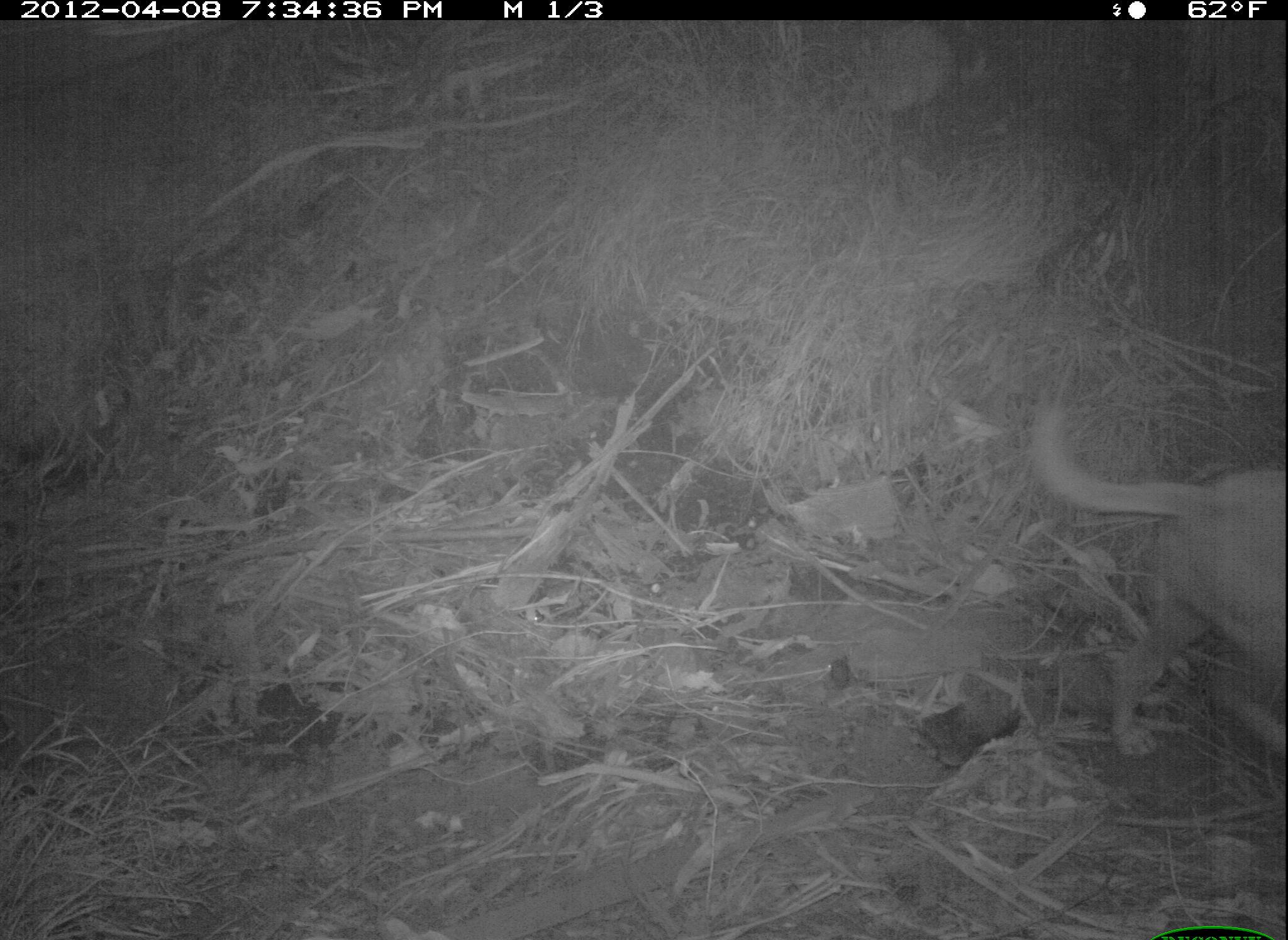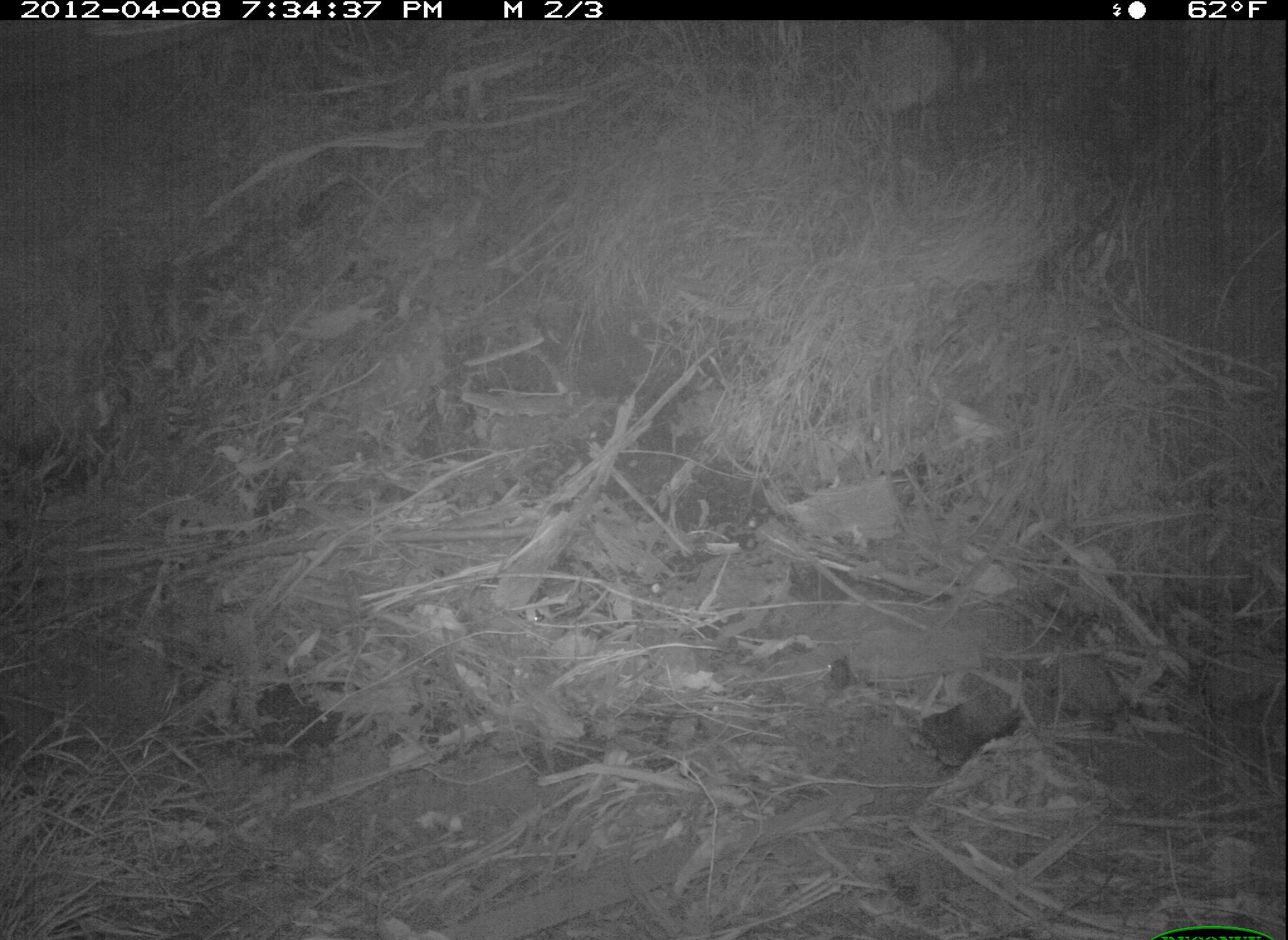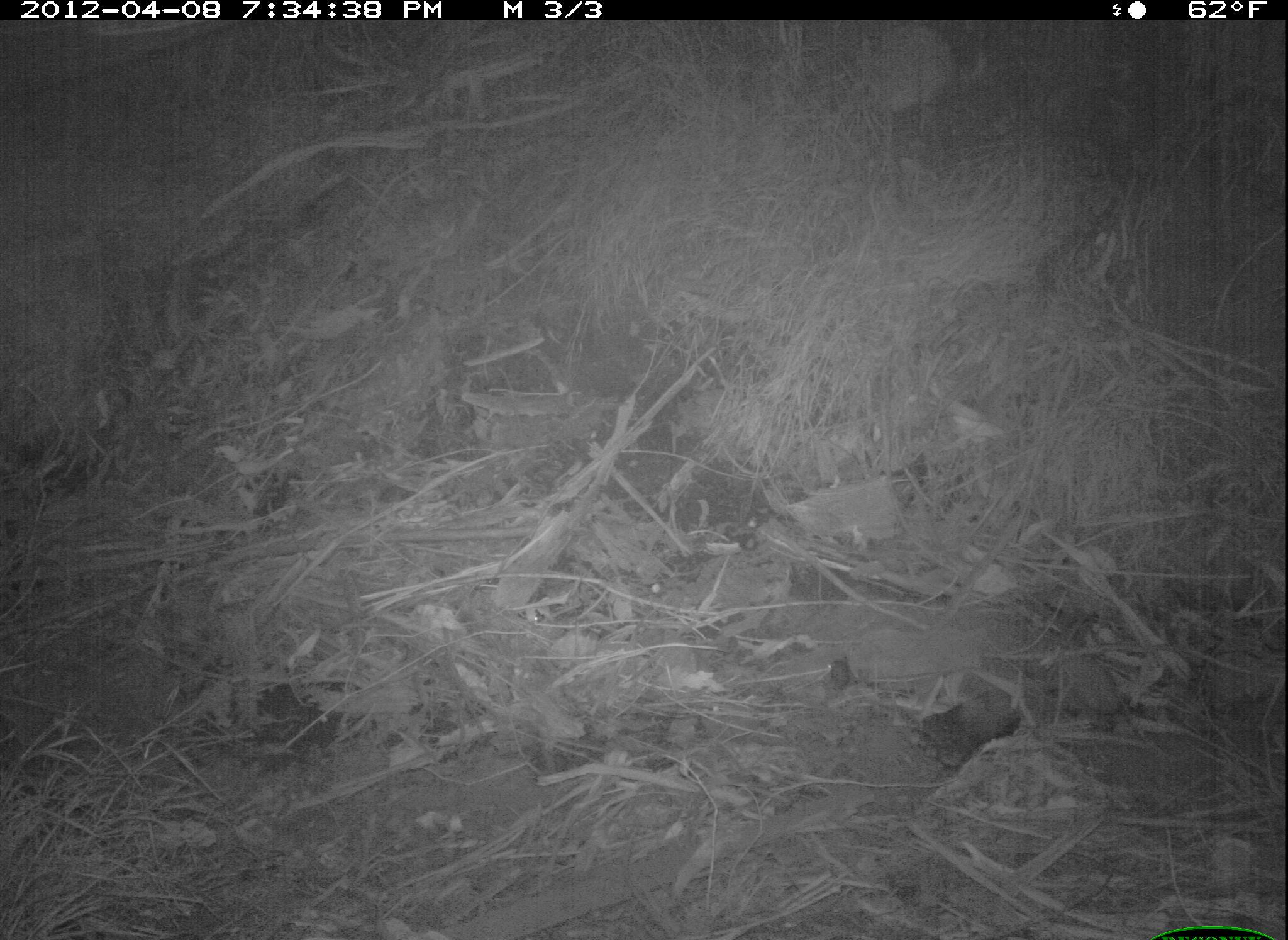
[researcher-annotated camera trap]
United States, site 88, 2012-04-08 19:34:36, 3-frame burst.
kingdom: Animalia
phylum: Chordata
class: Mammalia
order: Carnivora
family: Canidae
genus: Canis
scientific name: Canis familiaris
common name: domestic dog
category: dog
Dog (domestic dog) (Canis familiaris).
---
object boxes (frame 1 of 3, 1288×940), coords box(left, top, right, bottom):
dog: box(1026, 385, 1283, 770)